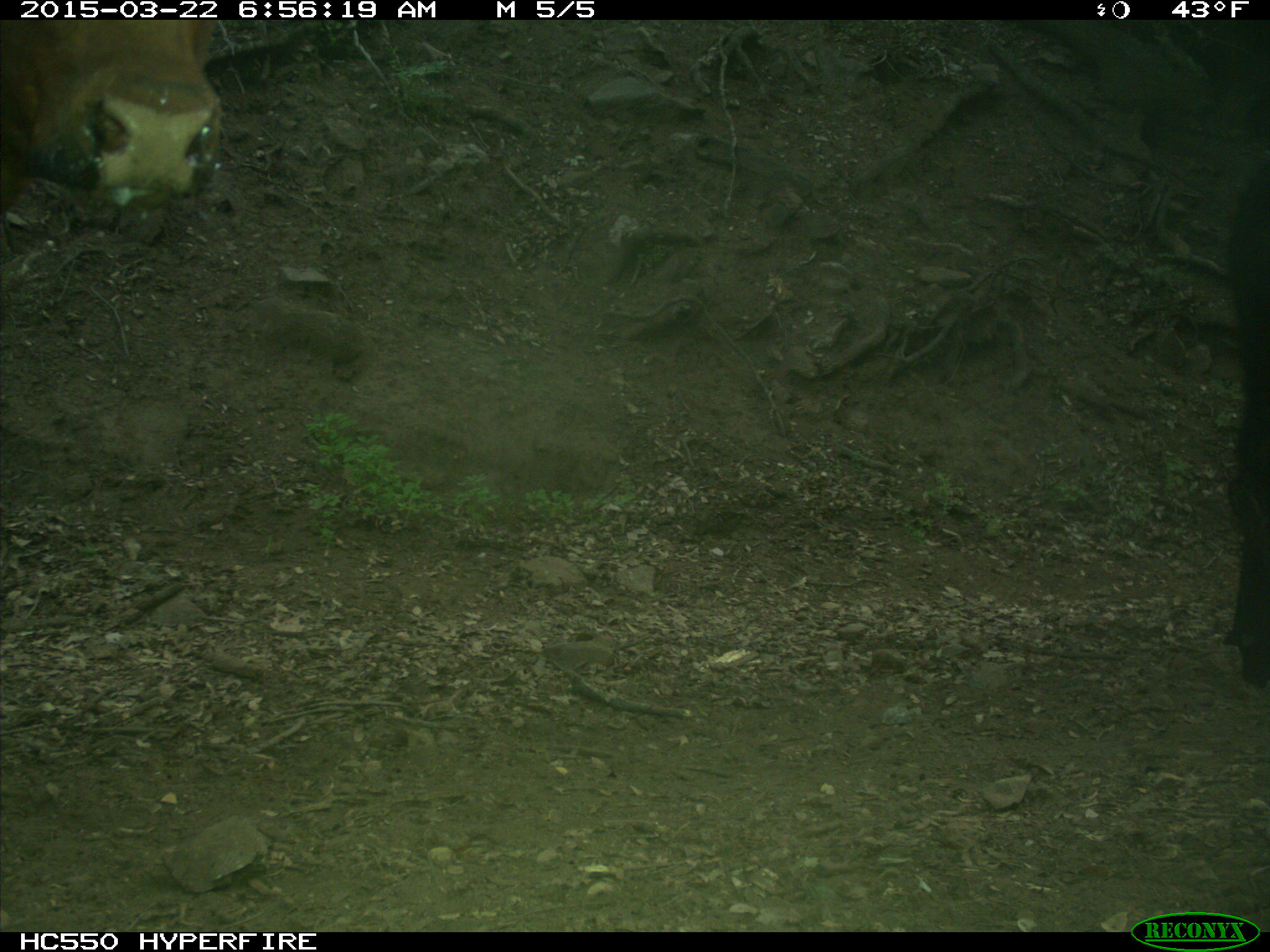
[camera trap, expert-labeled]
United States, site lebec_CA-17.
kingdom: Animalia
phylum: Chordata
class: Mammalia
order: Artiodactyla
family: Bovidae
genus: Bos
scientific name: Bos taurus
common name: domestic cow